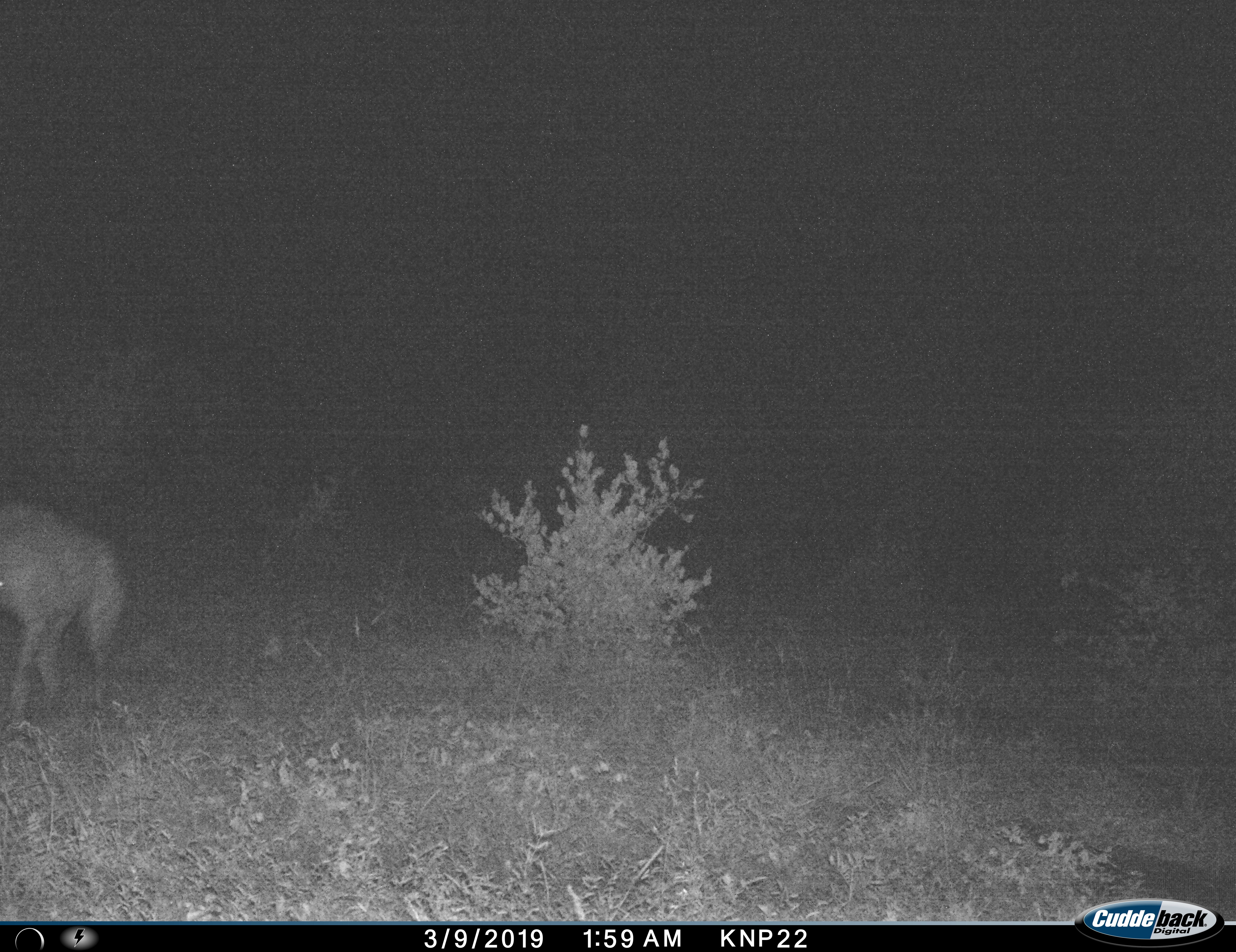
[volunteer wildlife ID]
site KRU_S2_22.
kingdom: Animalia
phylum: Chordata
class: Mammalia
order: Carnivora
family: Hyaenidae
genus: Crocuta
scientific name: Crocuta crocuta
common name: spotted hyena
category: hyenaspotted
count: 1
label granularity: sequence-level